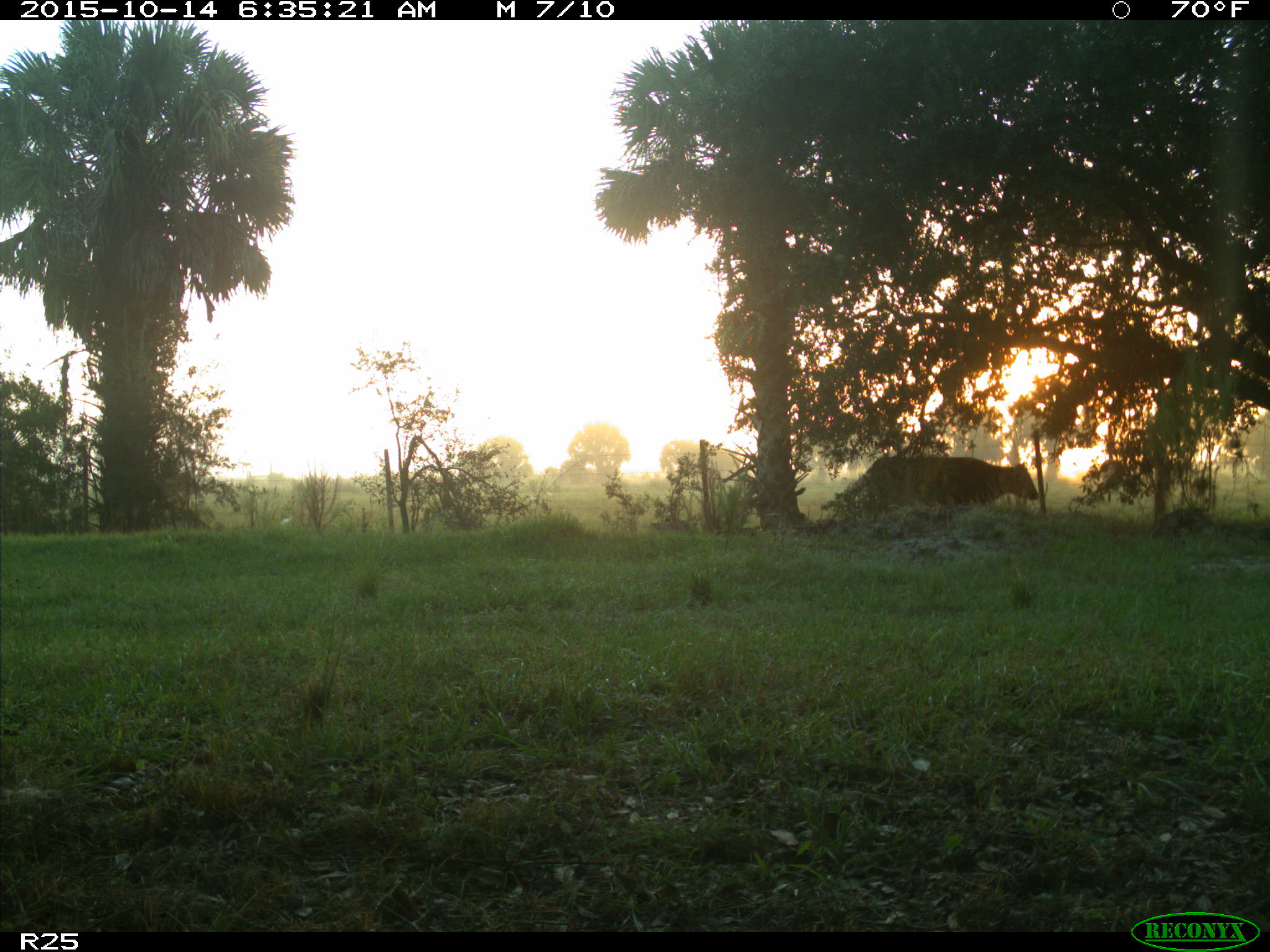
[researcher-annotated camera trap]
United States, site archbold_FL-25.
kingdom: Animalia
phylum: Chordata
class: Mammalia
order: Artiodactyla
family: Bovidae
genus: Bos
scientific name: Bos taurus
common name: domestic cow